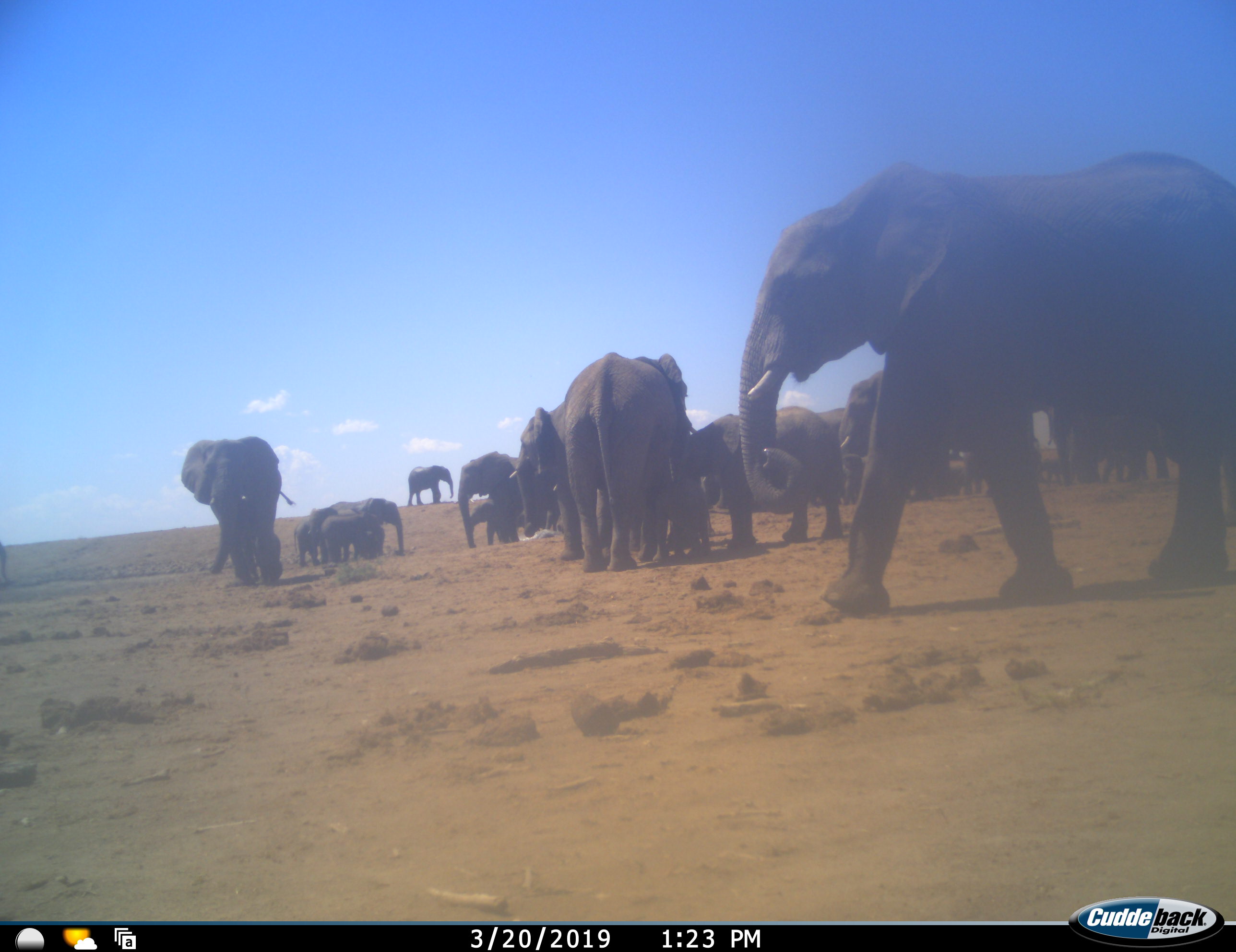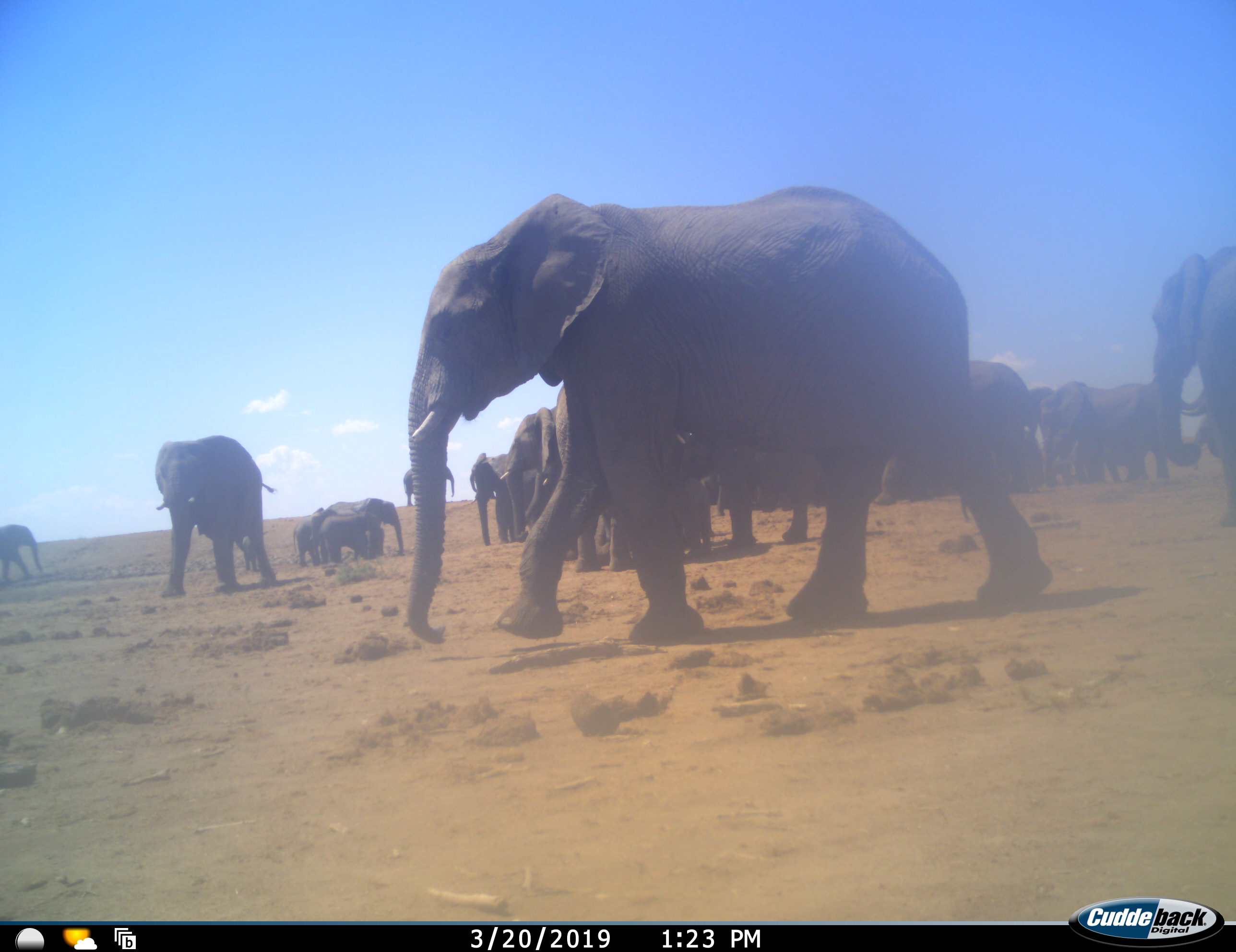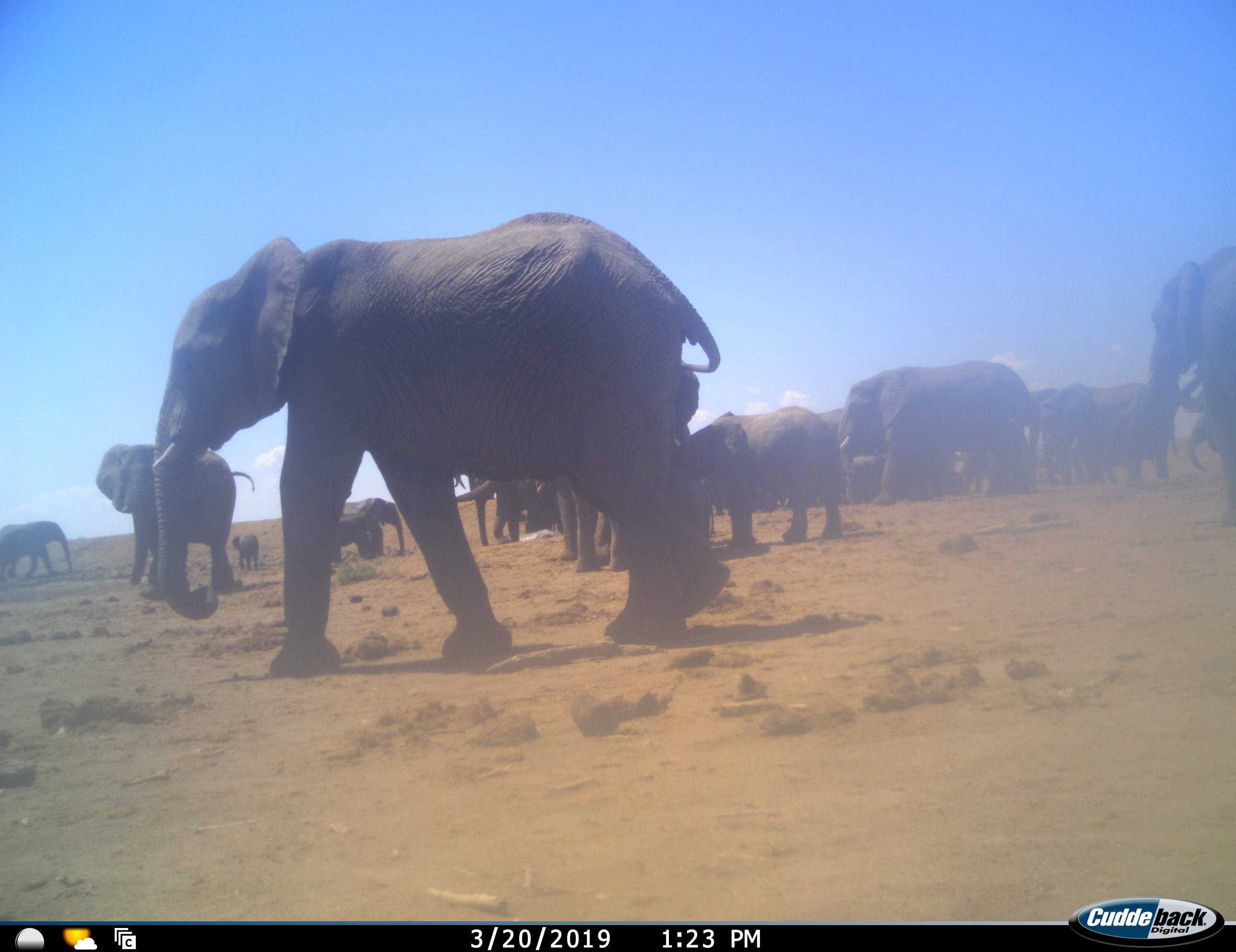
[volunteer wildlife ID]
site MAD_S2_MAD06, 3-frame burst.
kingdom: Animalia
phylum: Chordata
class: Mammalia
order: Proboscidea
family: Elephantidae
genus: Loxodonta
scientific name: Loxodonta africana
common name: african bush elephant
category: elephant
Elephant (african bush elephant) (Loxodonta africana), count 11-50. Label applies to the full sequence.